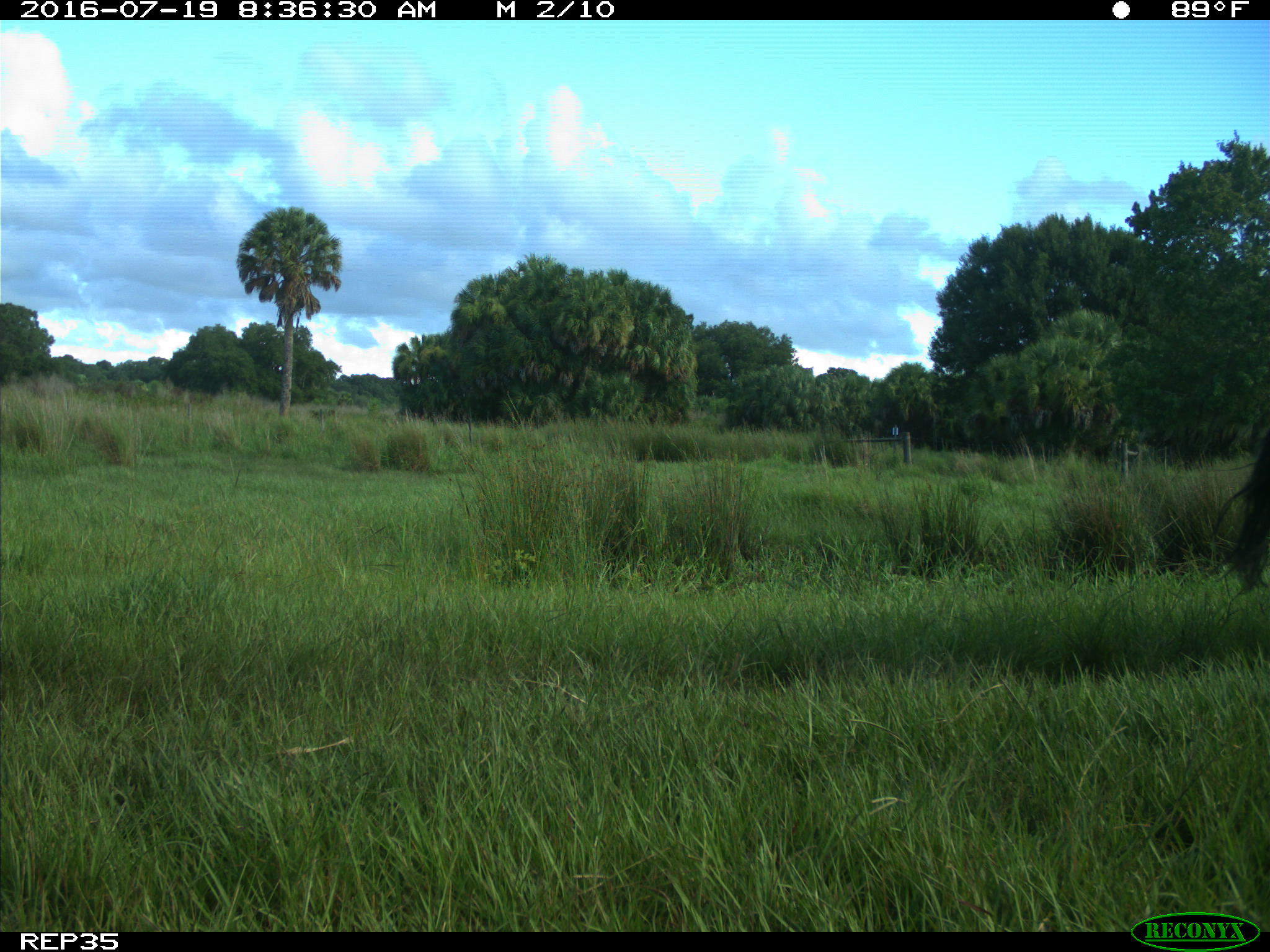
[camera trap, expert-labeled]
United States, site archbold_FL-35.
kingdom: Animalia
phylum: Chordata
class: Mammalia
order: Artiodactyla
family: Bovidae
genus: Bos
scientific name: Bos taurus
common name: domestic cow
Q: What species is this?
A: Bos taurus (domestic cow).